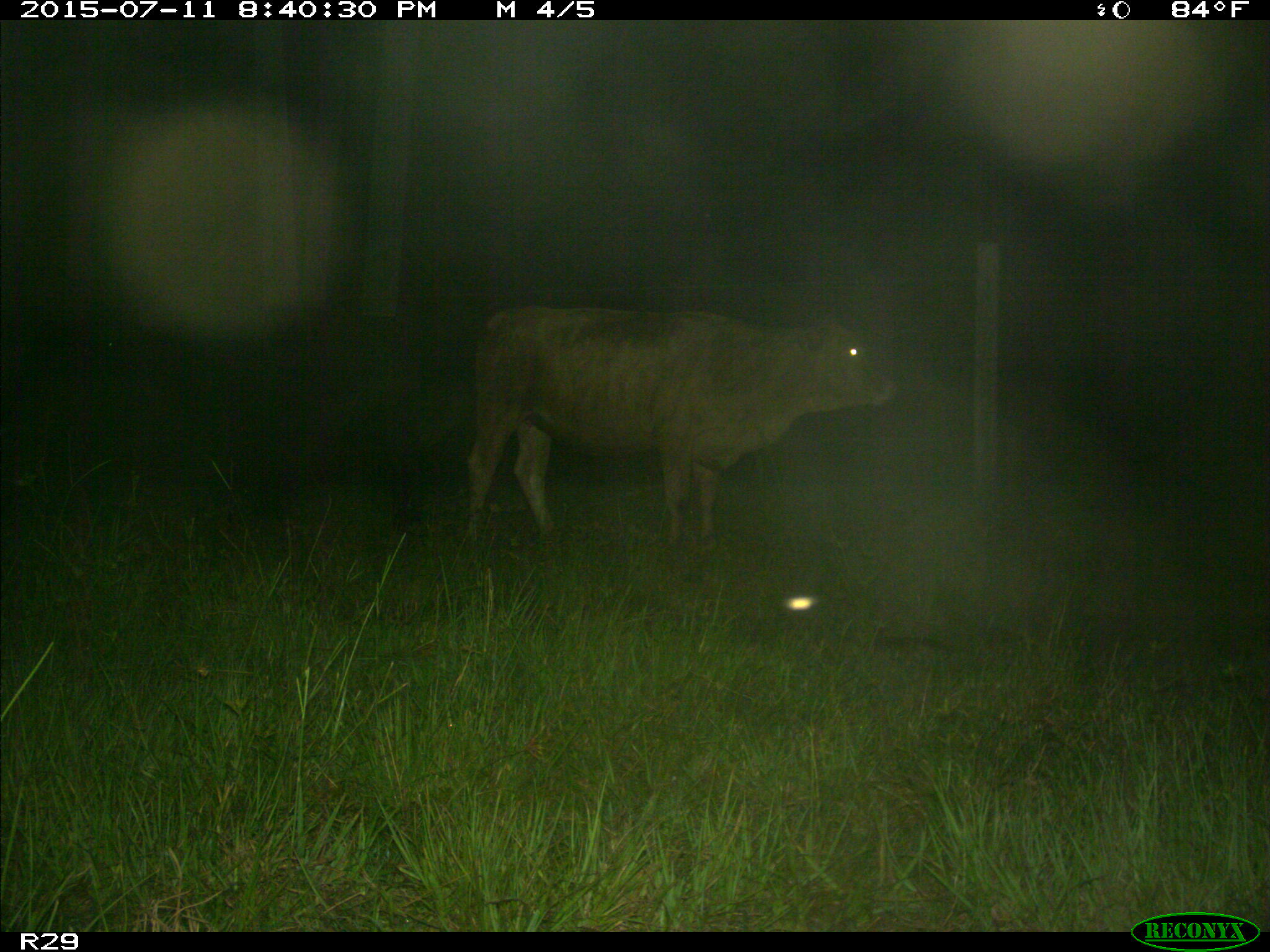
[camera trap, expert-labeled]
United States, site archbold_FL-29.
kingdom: Animalia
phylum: Chordata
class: Mammalia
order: Artiodactyla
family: Bovidae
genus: Bos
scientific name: Bos taurus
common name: domestic cow